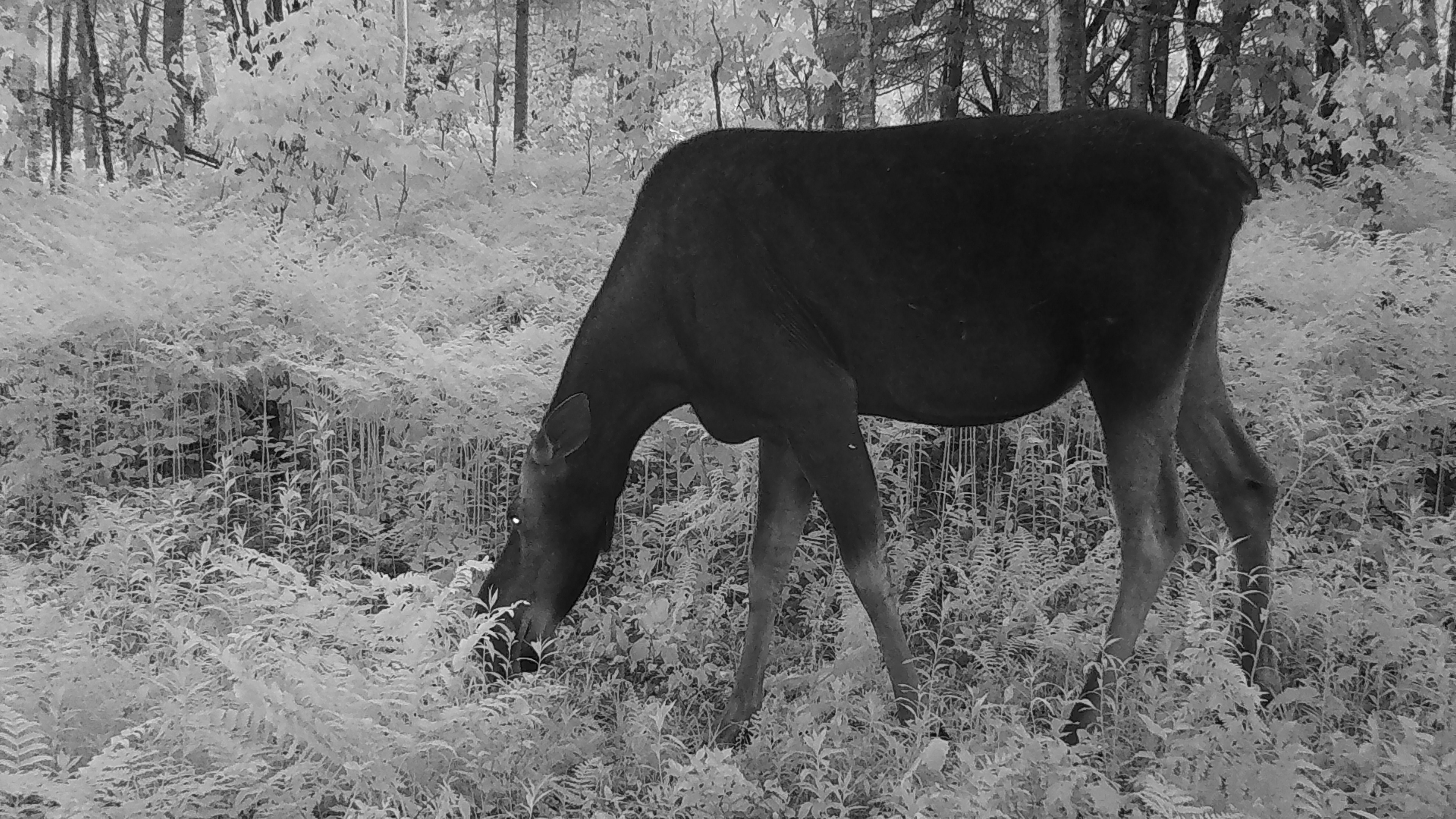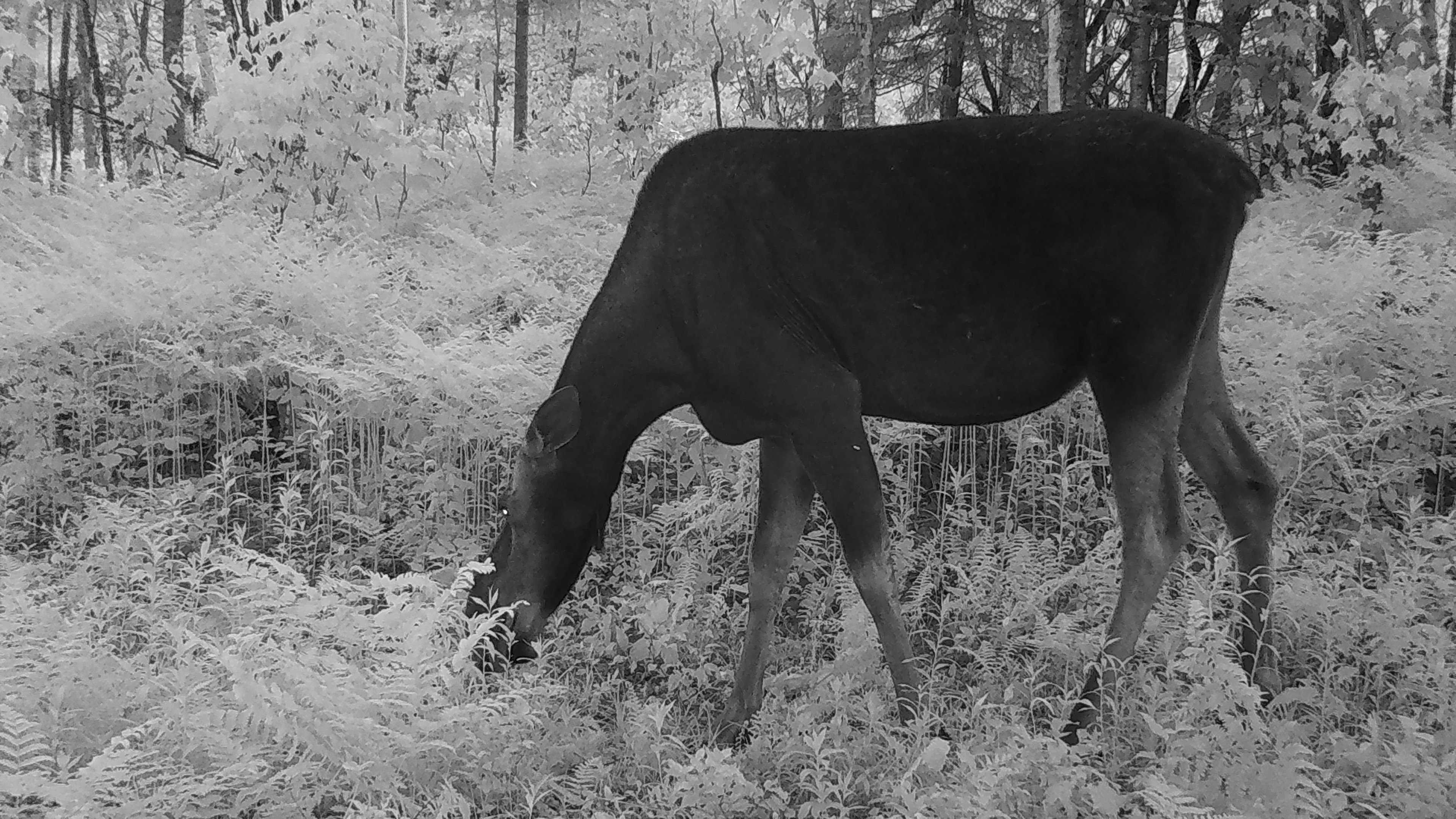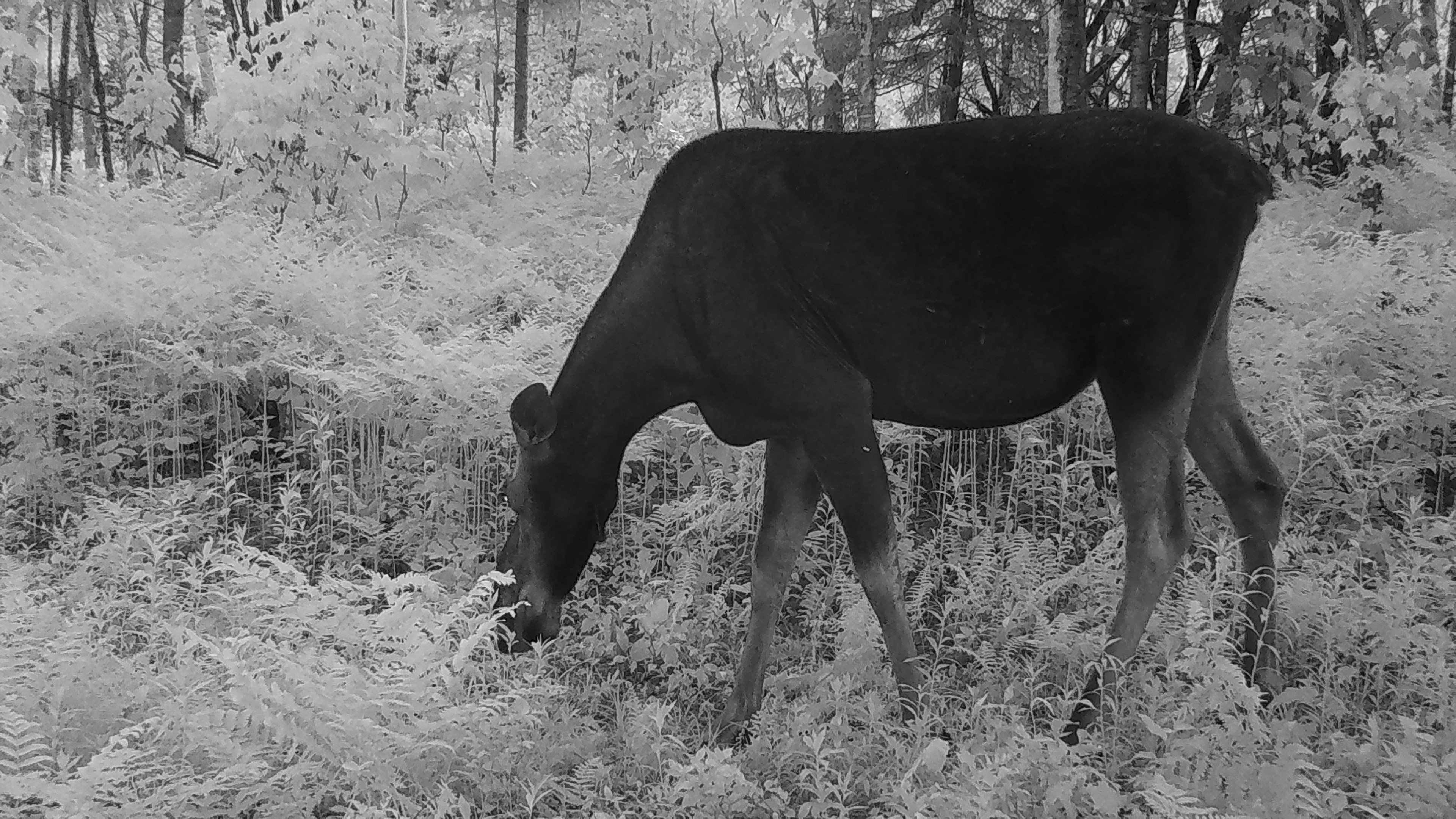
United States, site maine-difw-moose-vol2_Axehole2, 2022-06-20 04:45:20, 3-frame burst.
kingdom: Animalia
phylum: Chordata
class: Mammalia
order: Artiodactyla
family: Cervidae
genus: Alces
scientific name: Alces alces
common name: moose